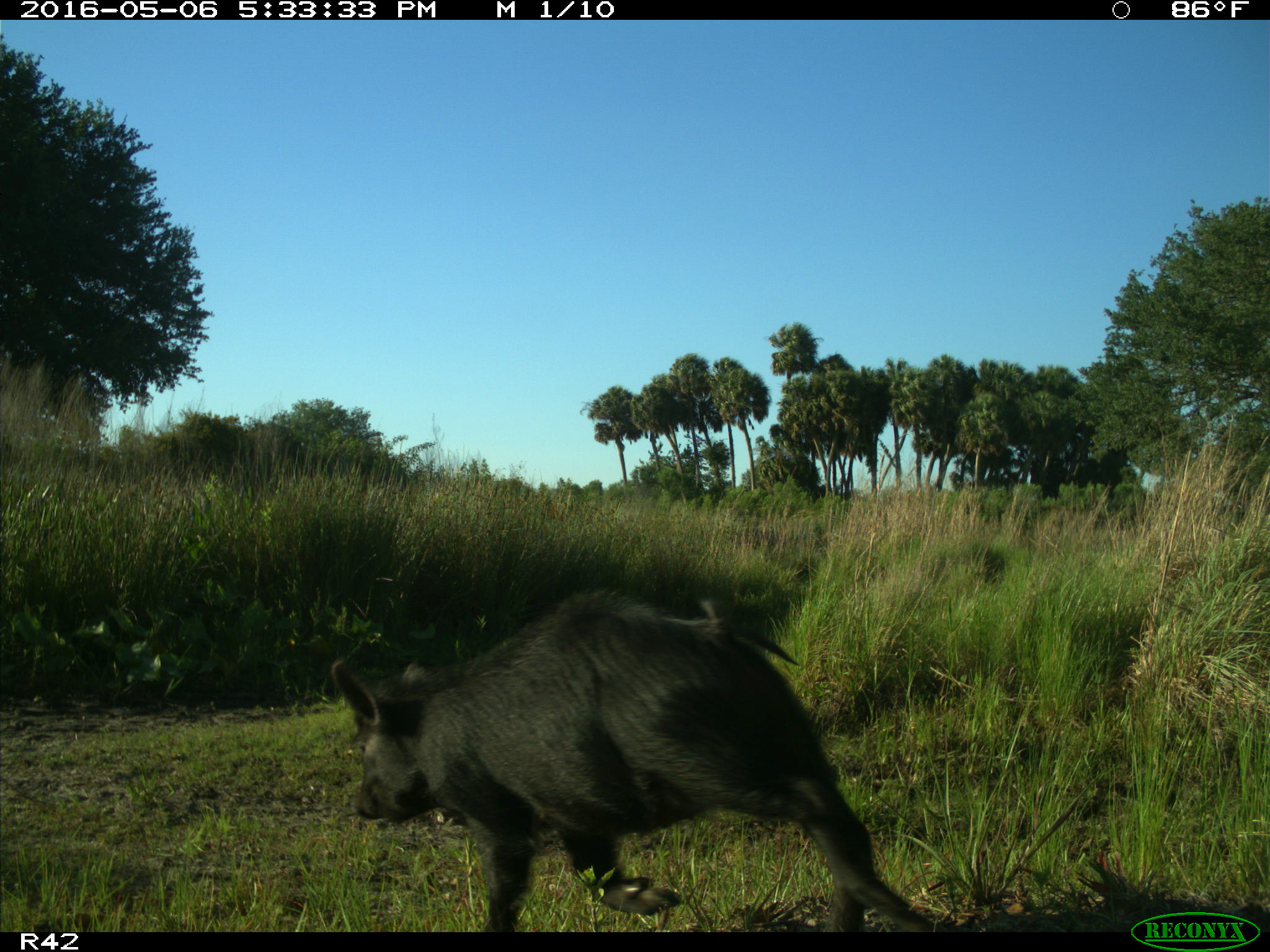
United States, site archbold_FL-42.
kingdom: Animalia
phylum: Chordata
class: Mammalia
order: Artiodactyla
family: Bovidae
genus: Bos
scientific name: Bos taurus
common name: domestic cow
Bos taurus (domestic cow).